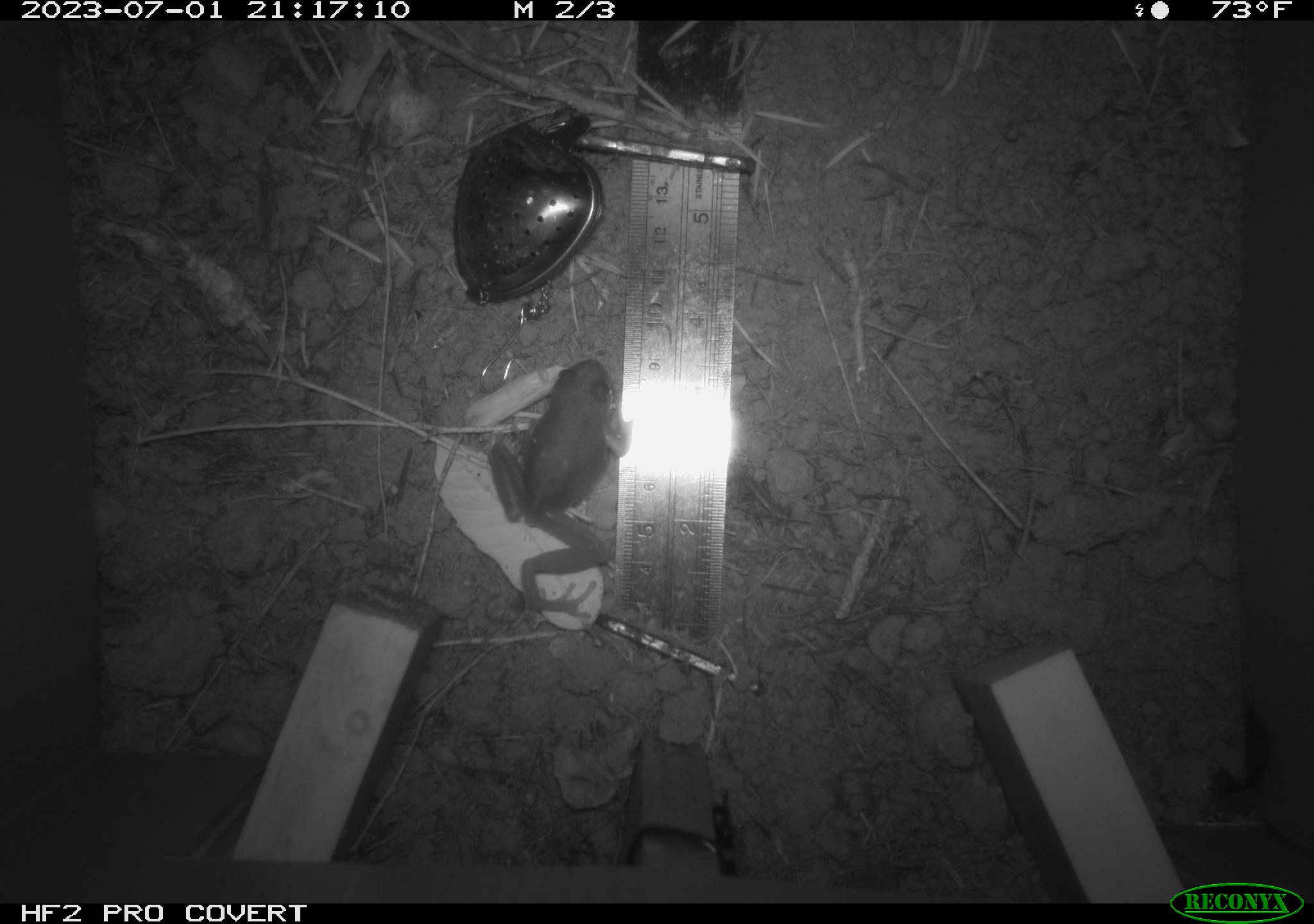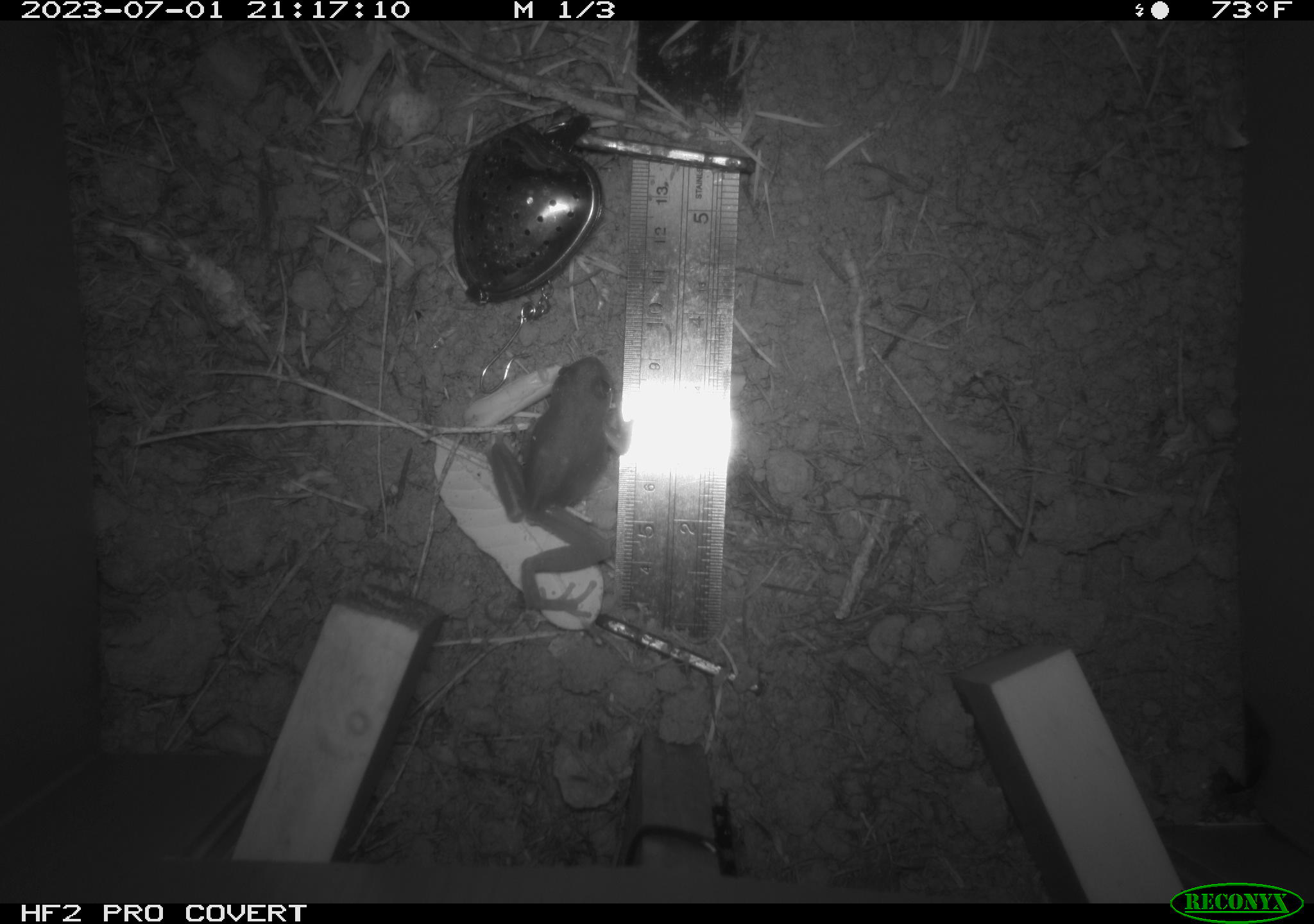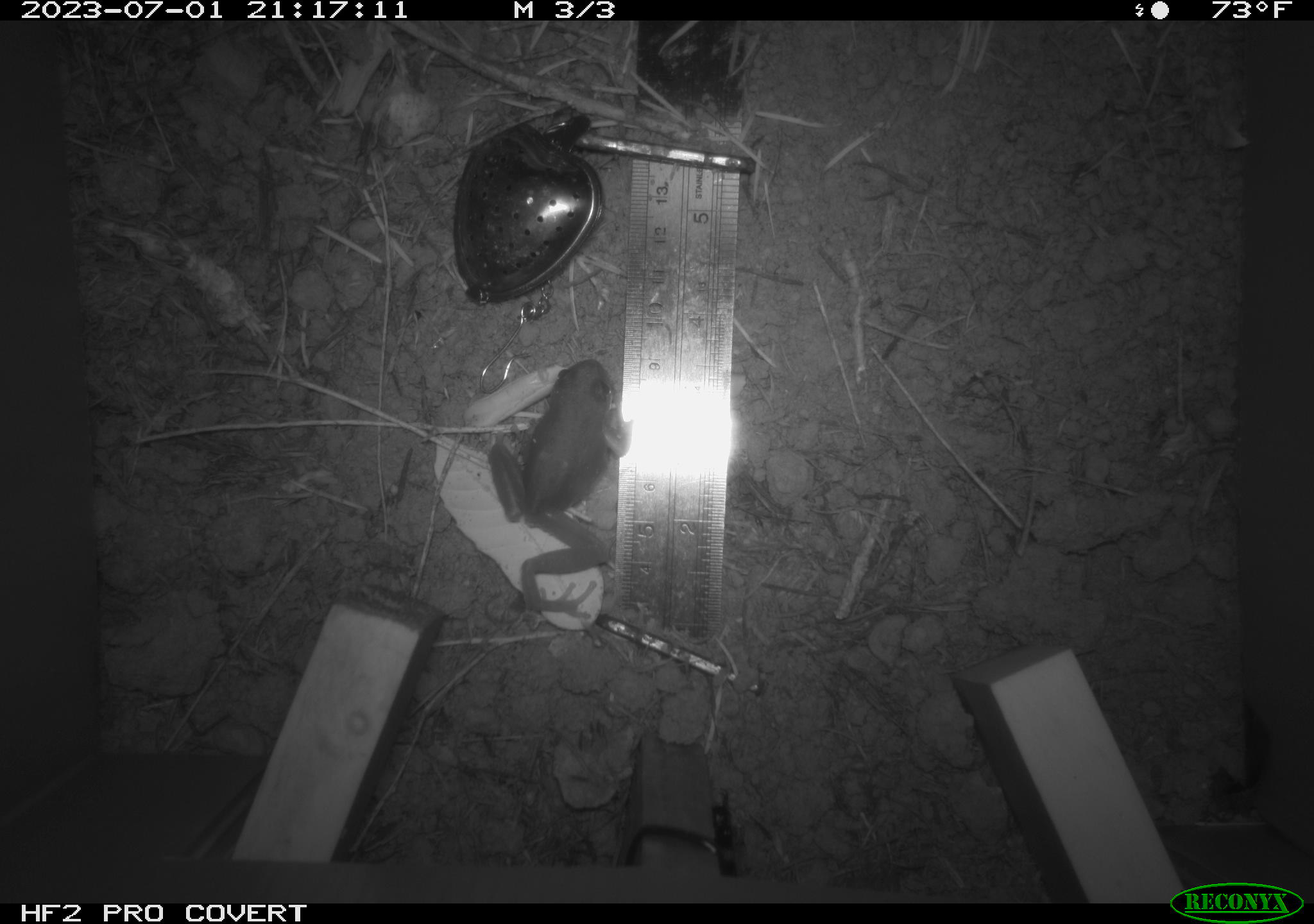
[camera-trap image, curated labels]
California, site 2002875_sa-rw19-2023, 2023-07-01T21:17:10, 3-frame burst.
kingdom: Animalia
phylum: Chordata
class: Amphibia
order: Anura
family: Hylidae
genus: Pseudacris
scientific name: Pseudacris regilla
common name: sierran treefrog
Sierran treefrog (Pseudacris regilla).